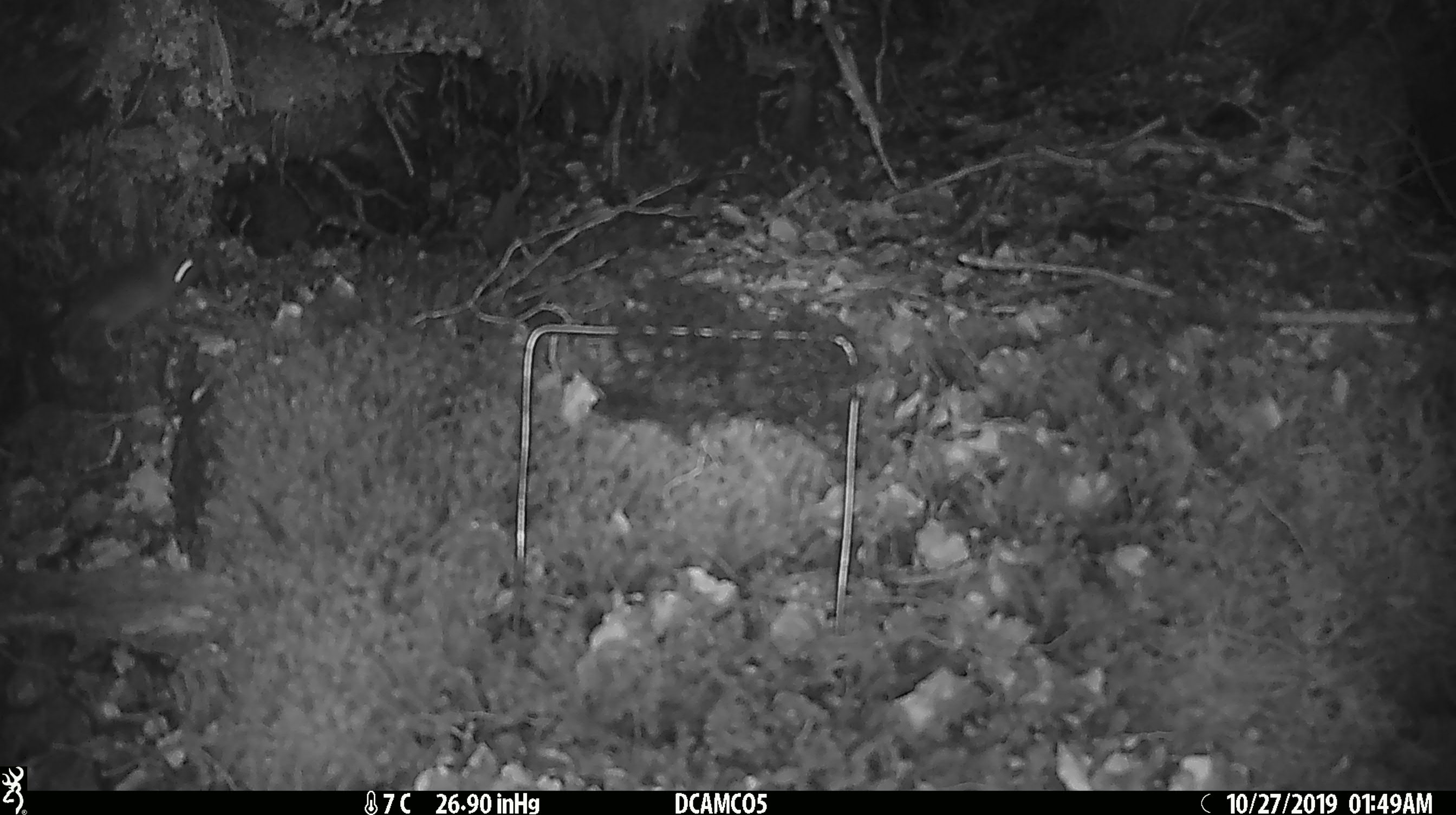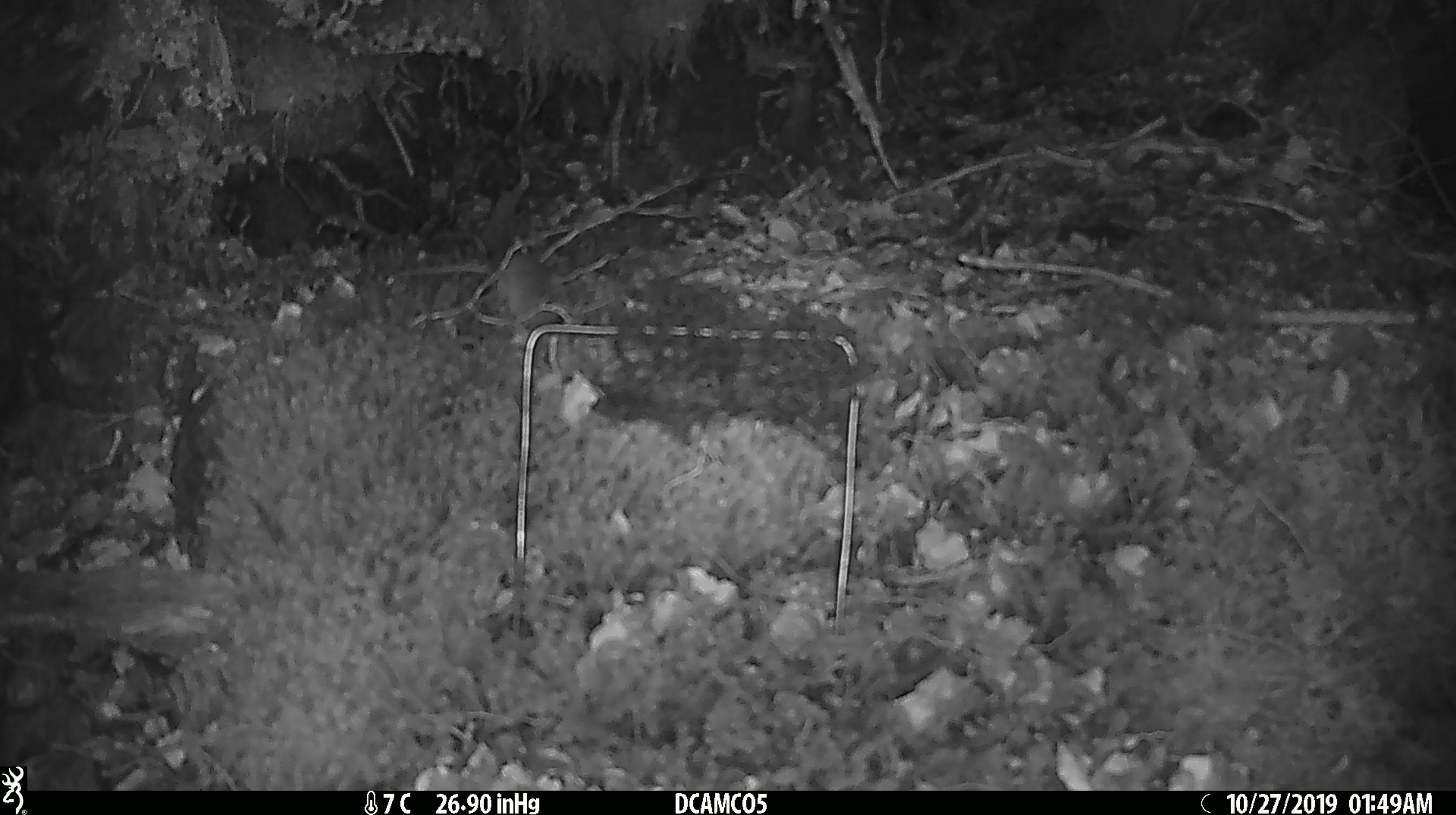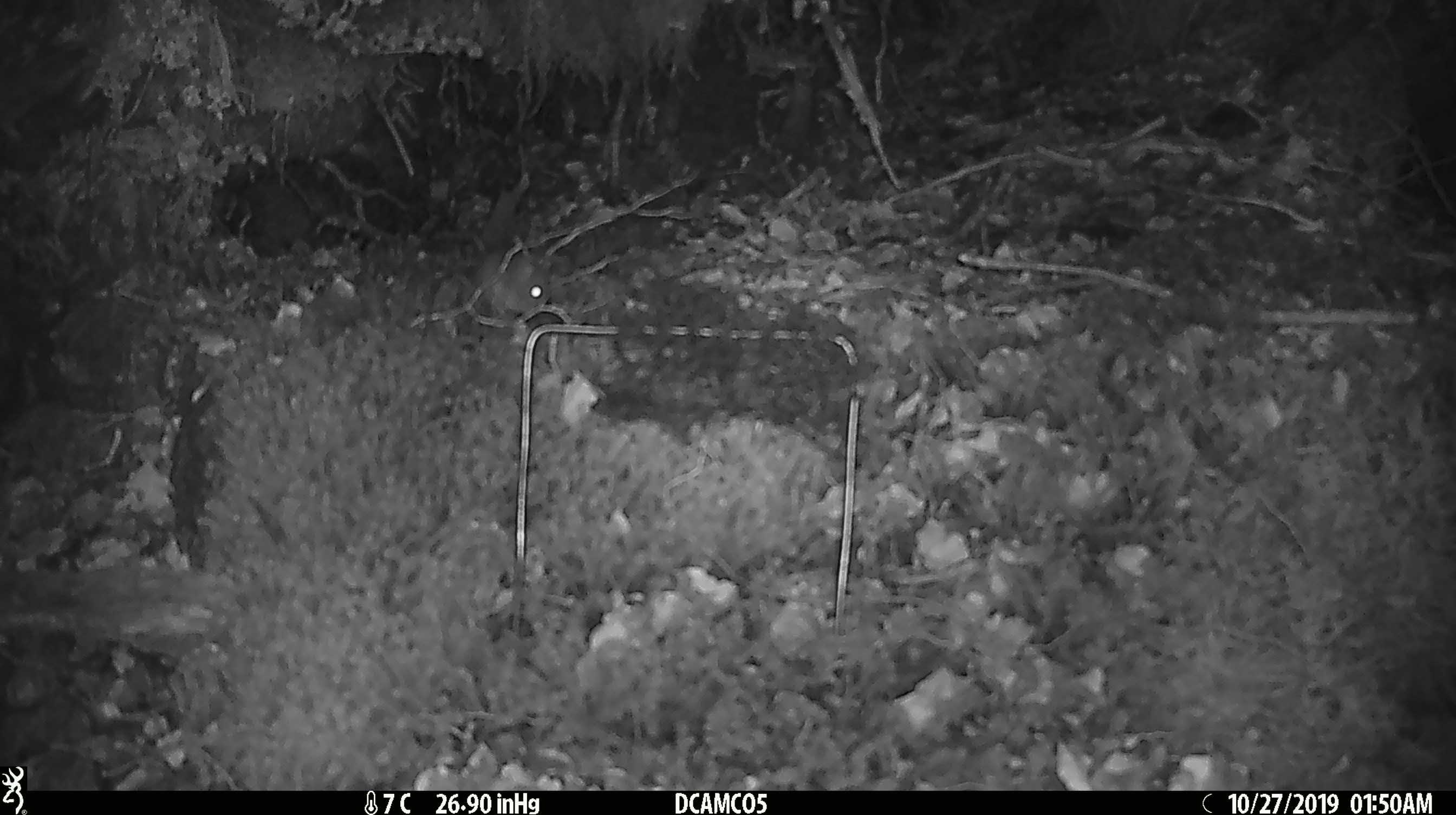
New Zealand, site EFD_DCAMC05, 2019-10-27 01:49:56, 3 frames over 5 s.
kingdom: Animalia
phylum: Chordata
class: Mammalia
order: Rodentia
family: Muridae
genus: Mus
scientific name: Mus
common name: mouse